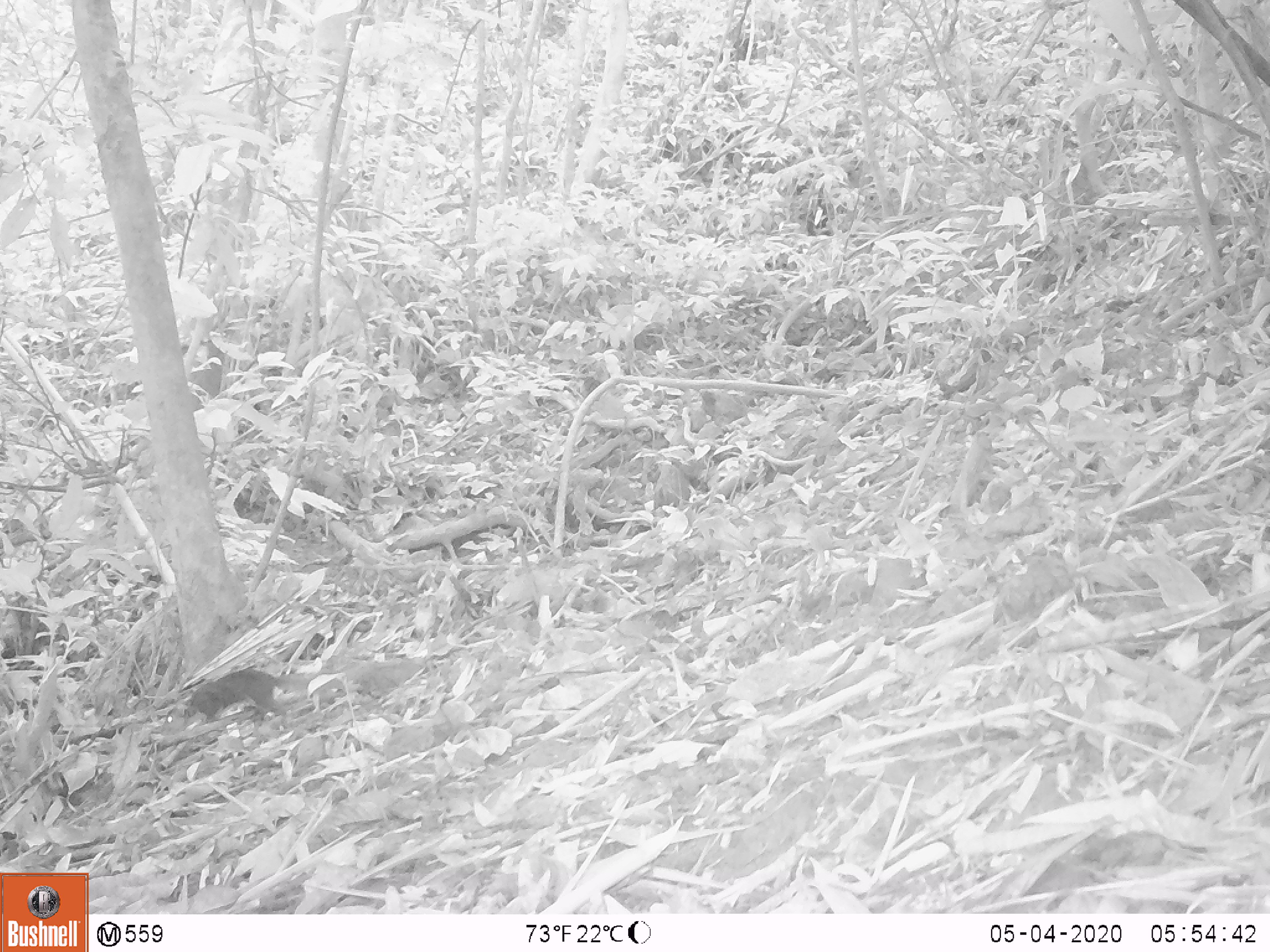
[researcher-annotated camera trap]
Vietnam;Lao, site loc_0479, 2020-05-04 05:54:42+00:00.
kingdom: Animalia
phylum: Chordata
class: Mammalia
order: Scandentia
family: Tupaiidae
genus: Tupaia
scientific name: Tupaia belangeri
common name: northern treeshrew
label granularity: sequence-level